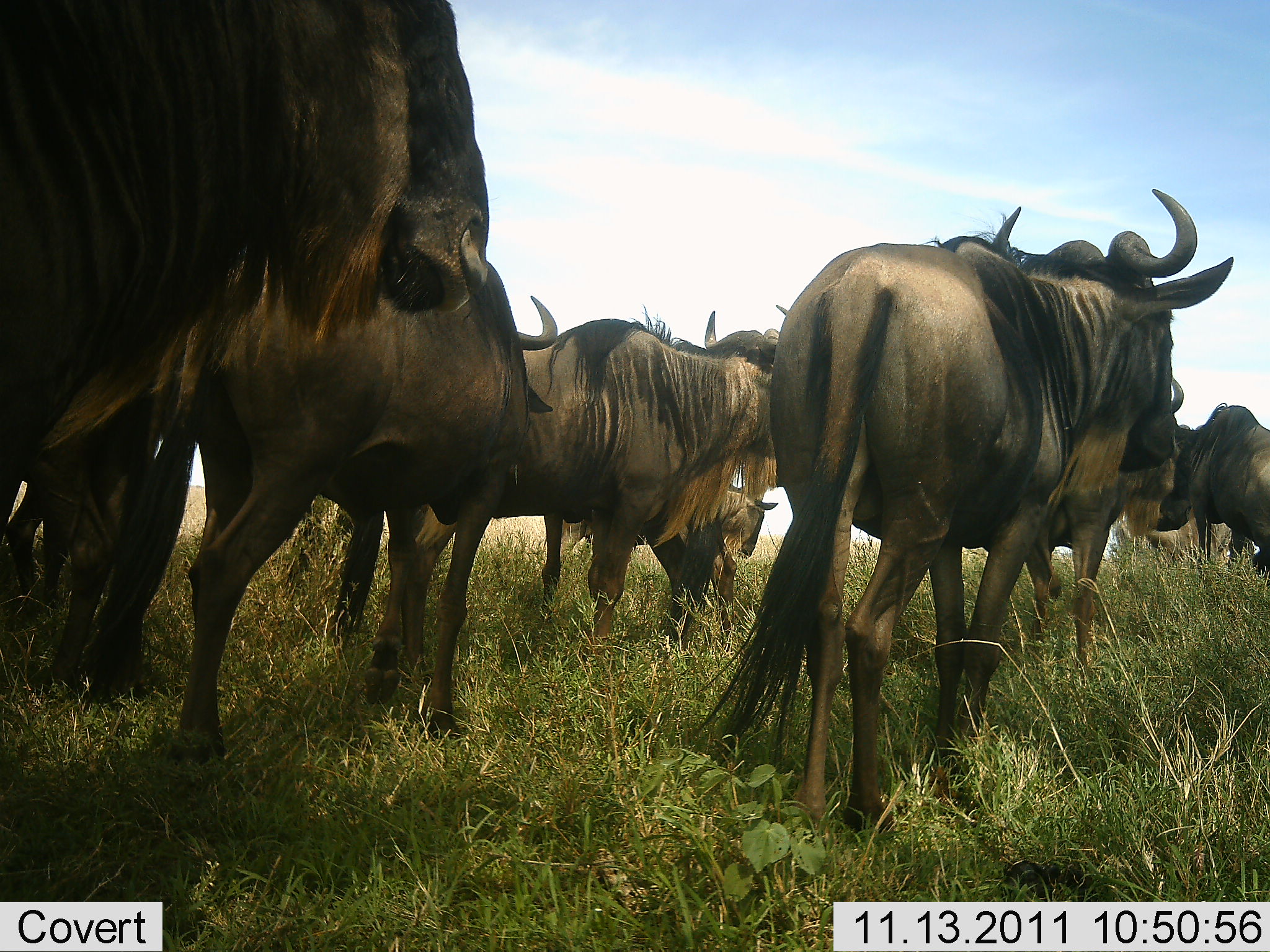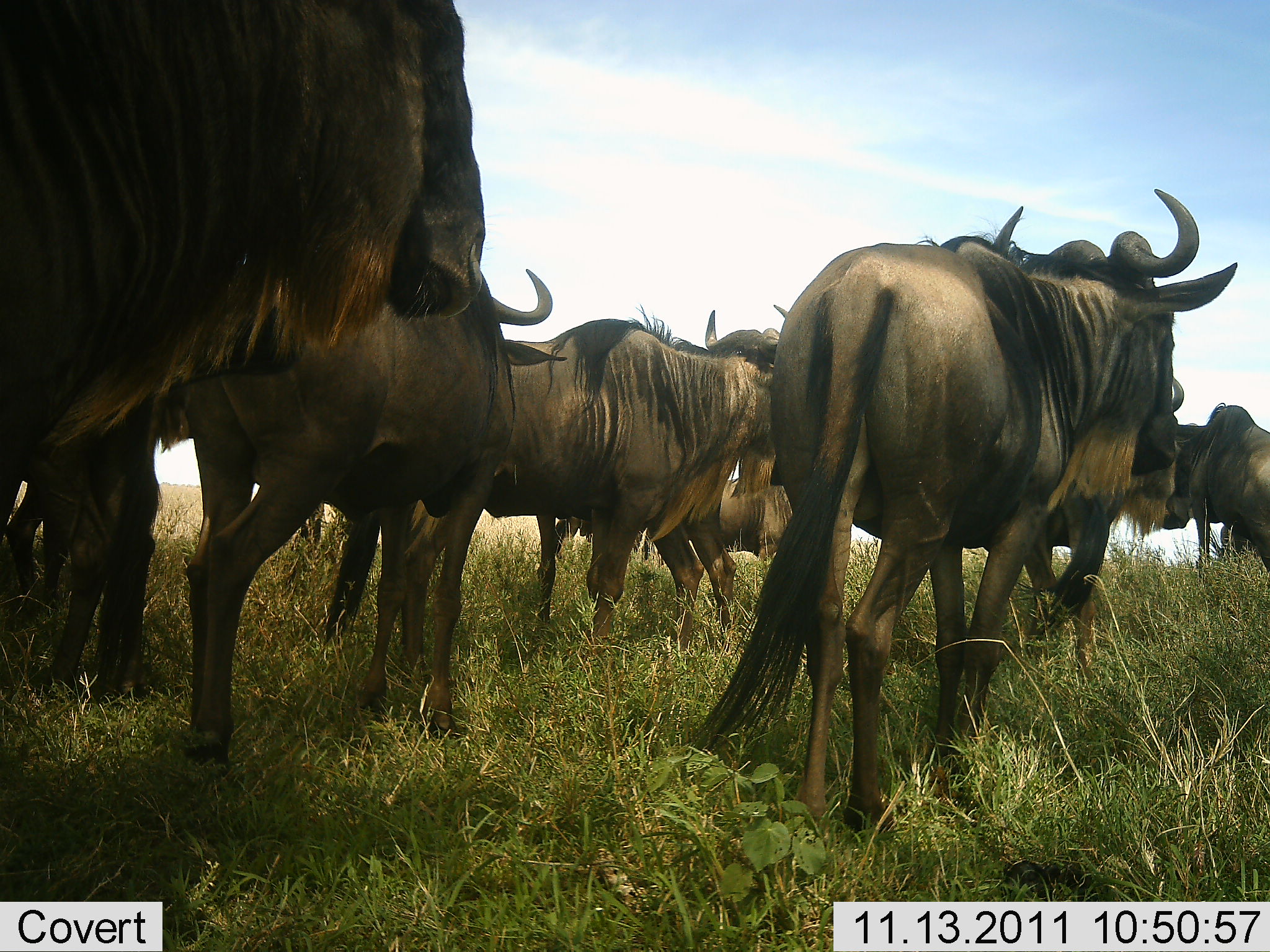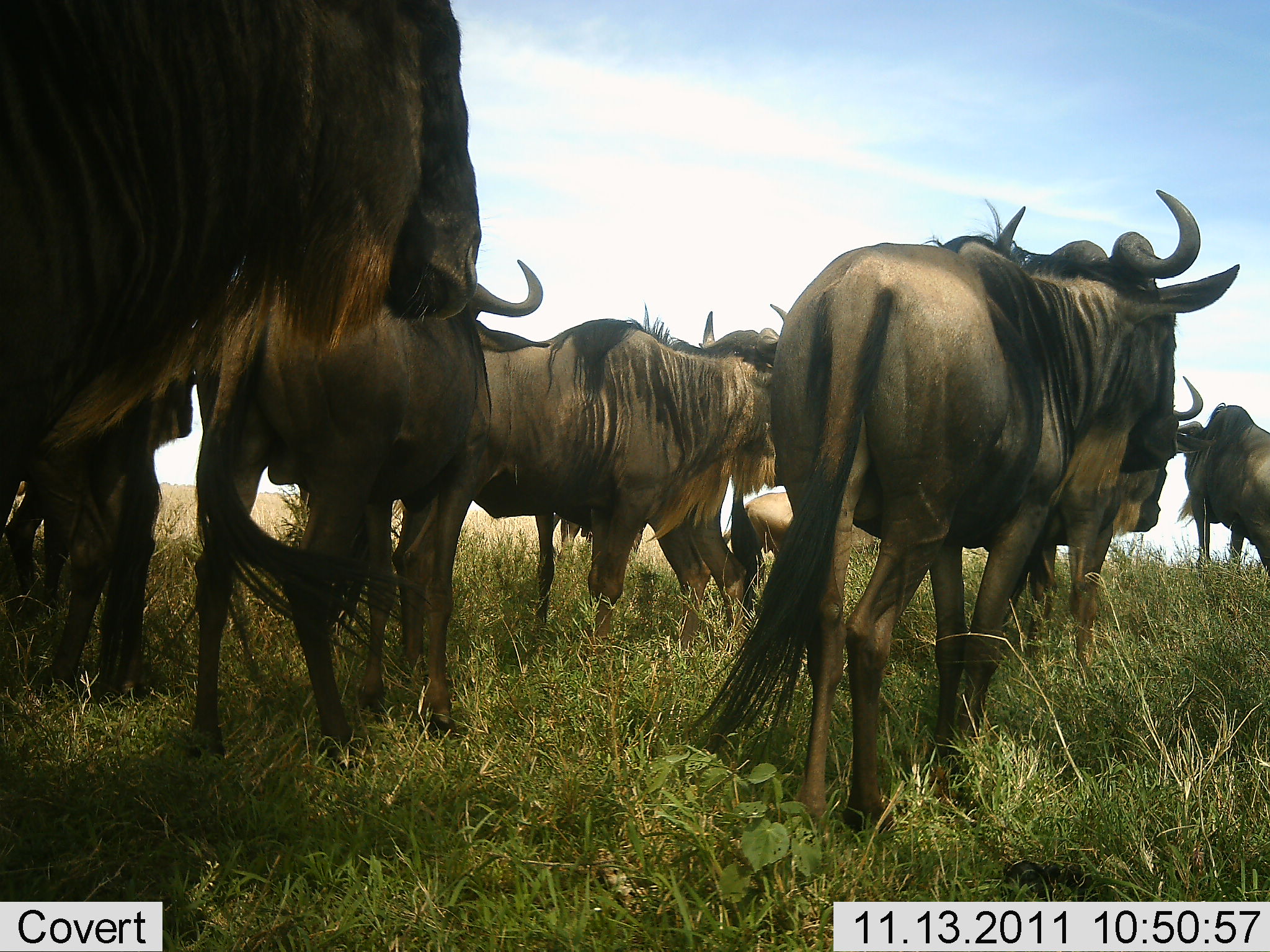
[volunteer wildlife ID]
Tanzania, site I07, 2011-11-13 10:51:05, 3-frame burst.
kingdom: Animalia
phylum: Chordata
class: Mammalia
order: Artiodactyla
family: Bovidae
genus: Connochaetes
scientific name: Connochaetes taurinus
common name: blue wildebeest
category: wildebeest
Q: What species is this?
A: Wildebeest (blue wildebeest) (Connochaetes taurinus).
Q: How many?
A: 8.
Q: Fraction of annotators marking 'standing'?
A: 59%.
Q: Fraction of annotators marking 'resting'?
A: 12%.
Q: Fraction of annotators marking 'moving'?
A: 41%.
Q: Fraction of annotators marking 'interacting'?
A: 18%.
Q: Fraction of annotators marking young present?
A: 24%.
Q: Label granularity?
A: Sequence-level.